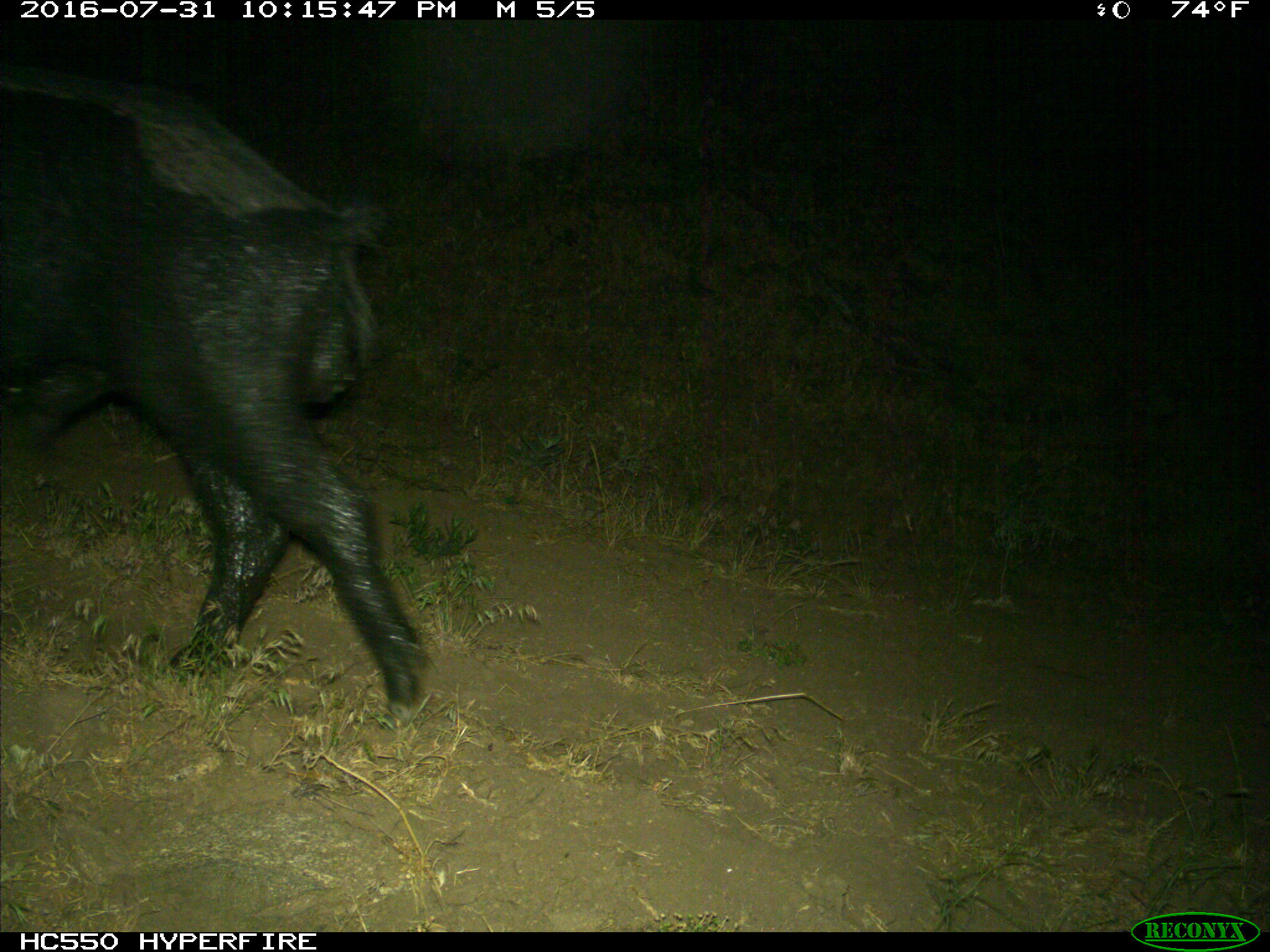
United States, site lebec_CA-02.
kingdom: Animalia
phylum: Chordata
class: Mammalia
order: Artiodactyla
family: Suidae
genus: Sus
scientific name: Sus scrofa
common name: wild boar